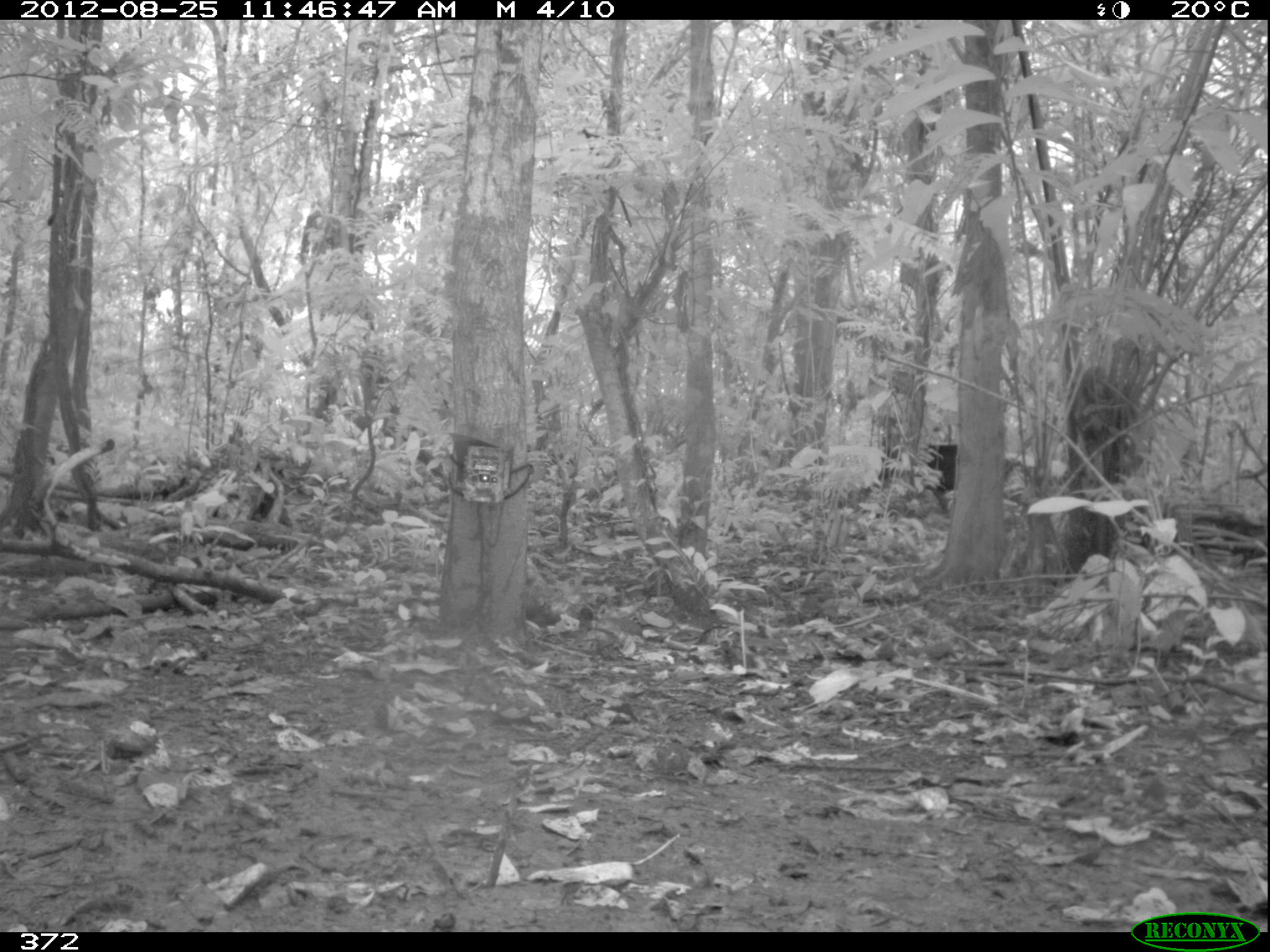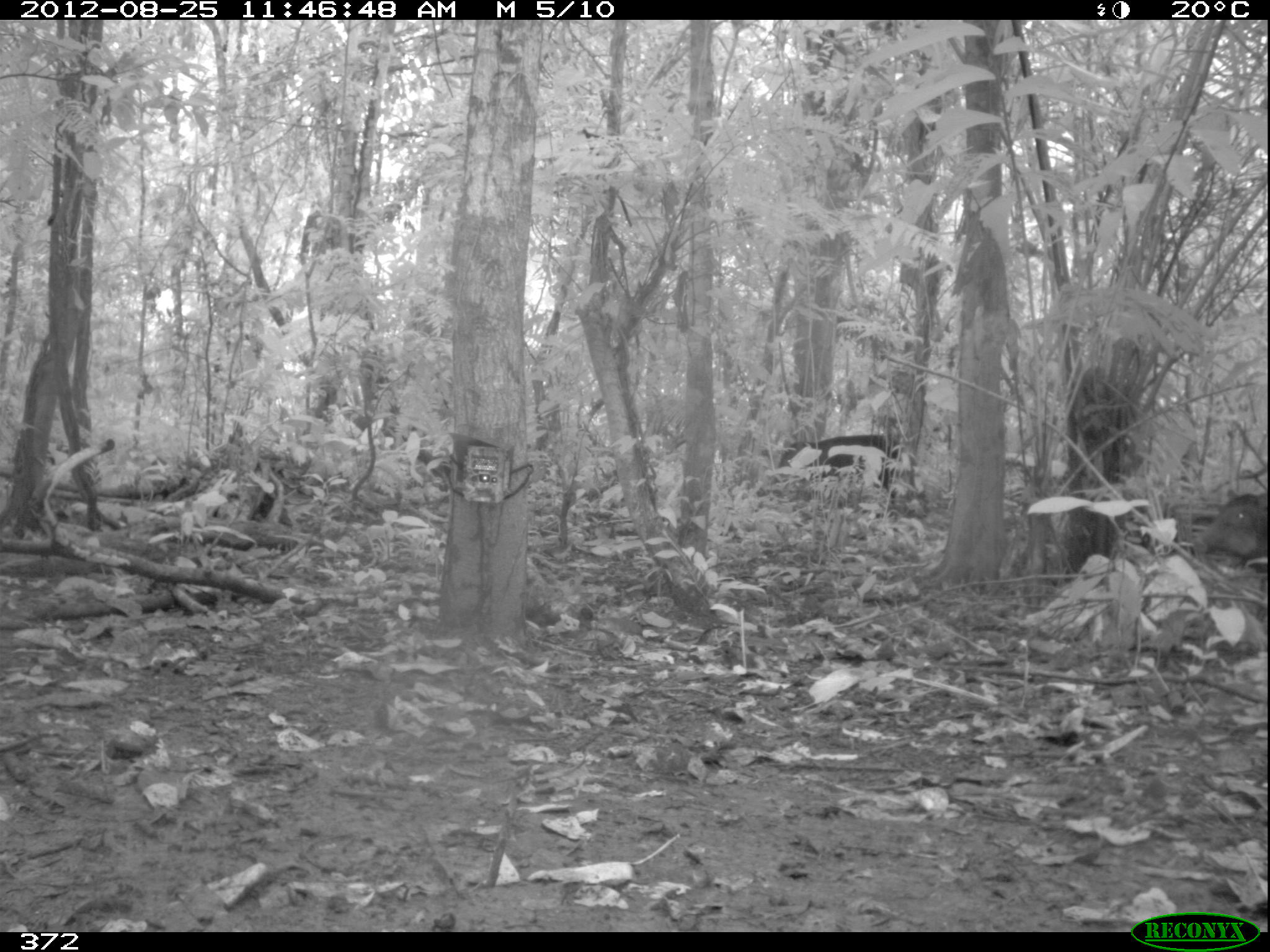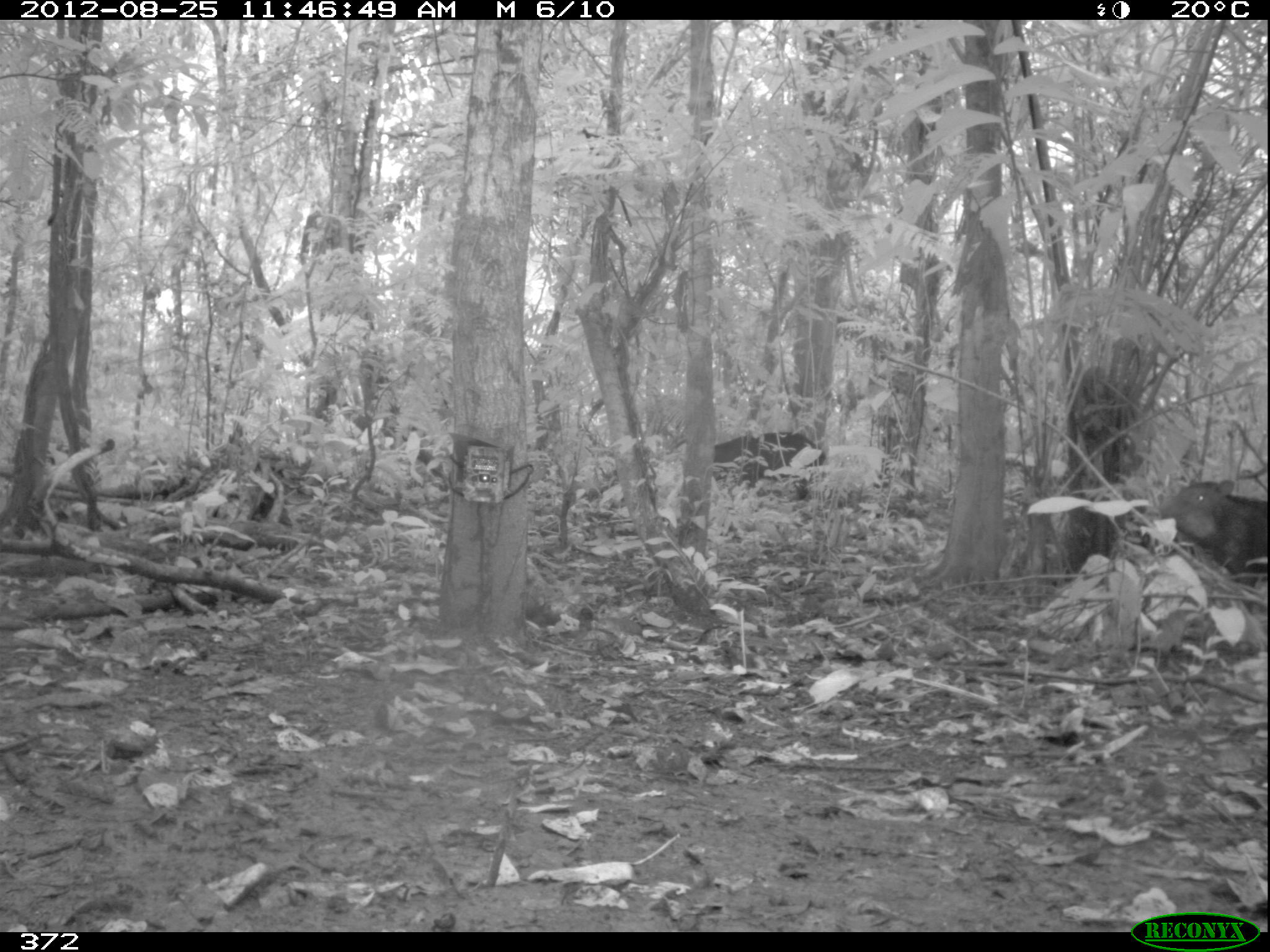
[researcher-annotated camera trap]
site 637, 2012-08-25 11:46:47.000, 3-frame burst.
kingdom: Animalia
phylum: Chordata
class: Mammalia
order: Artiodactyla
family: Tayassuidae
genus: Tayassu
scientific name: Tayassu pecari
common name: white-lipped peccary